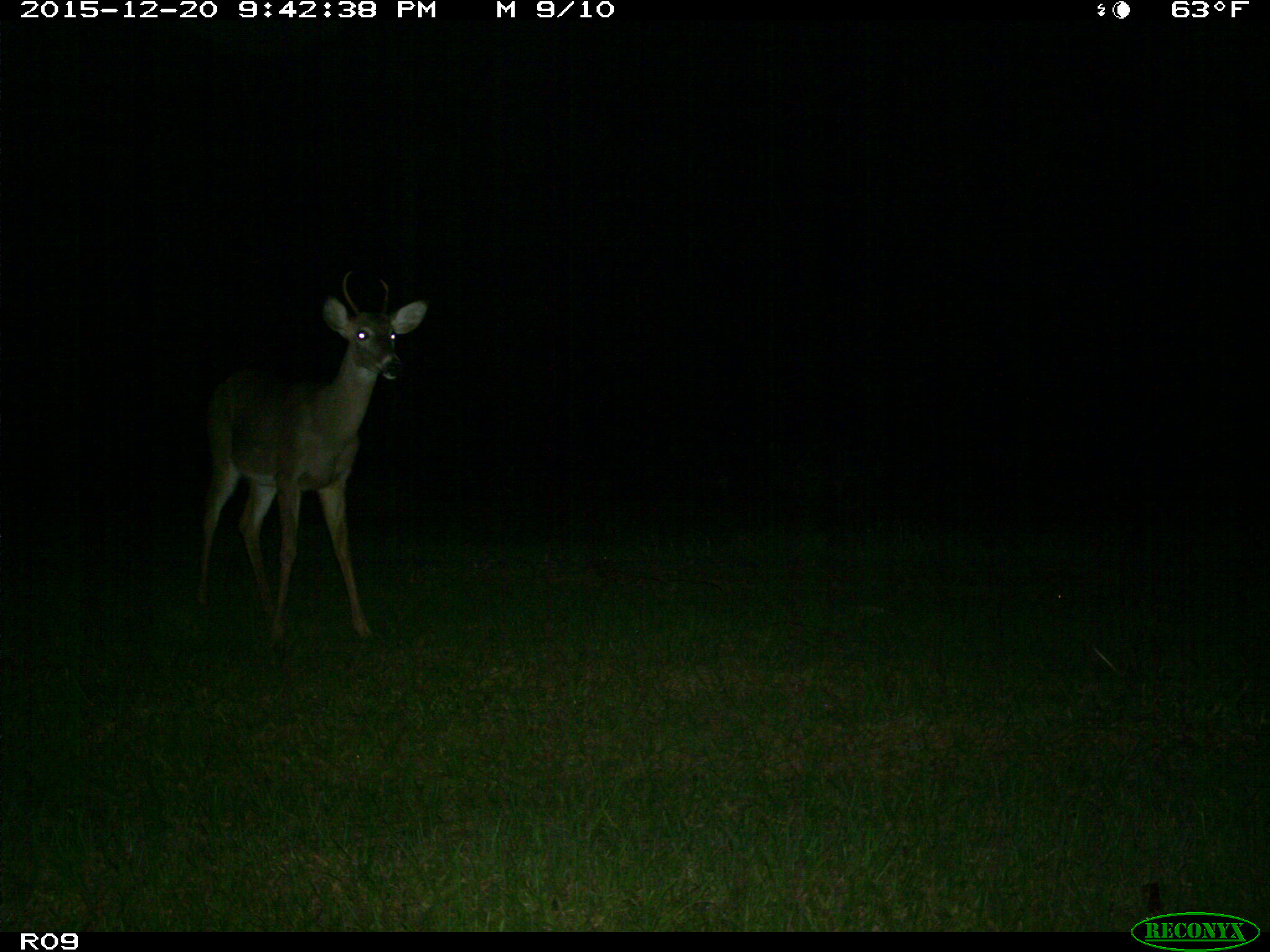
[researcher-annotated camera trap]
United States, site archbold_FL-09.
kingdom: Animalia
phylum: Chordata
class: Mammalia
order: Artiodactyla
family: Cervidae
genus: Odocoileus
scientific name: Odocoileus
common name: deer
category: unidentified deer